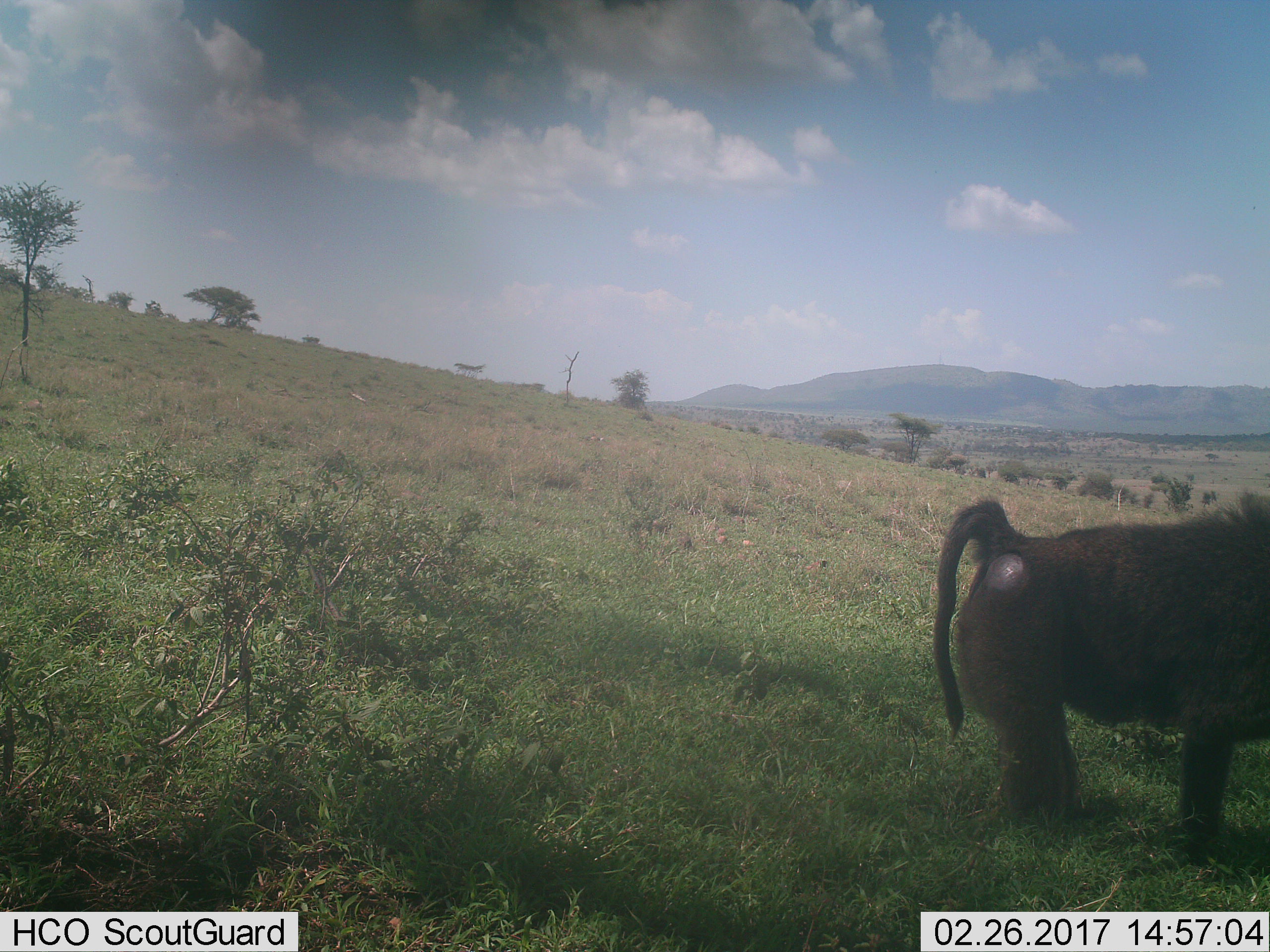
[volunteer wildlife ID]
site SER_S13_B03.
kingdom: Animalia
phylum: Chordata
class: Mammalia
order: Primates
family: Cercopithecidae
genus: Papio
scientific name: Papio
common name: baboon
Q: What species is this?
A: Baboon (Papio).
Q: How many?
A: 1.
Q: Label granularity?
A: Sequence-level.